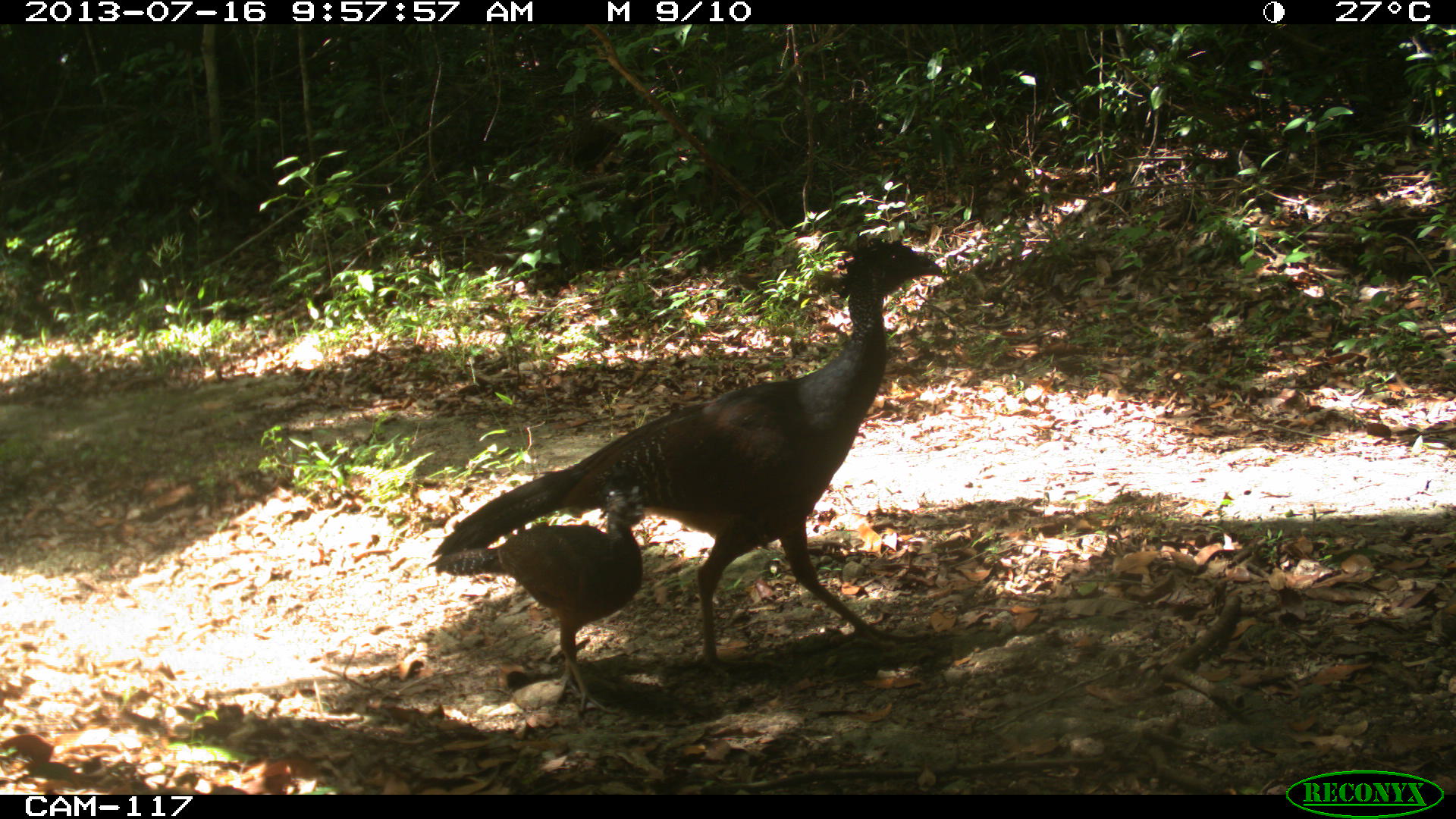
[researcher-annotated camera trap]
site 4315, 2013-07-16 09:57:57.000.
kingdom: Animalia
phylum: Chordata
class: Aves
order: Galliformes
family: Cracidae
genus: Crax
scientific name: Crax rubra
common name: great curassow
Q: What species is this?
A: Crax rubra (great curassow).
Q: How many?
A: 2.